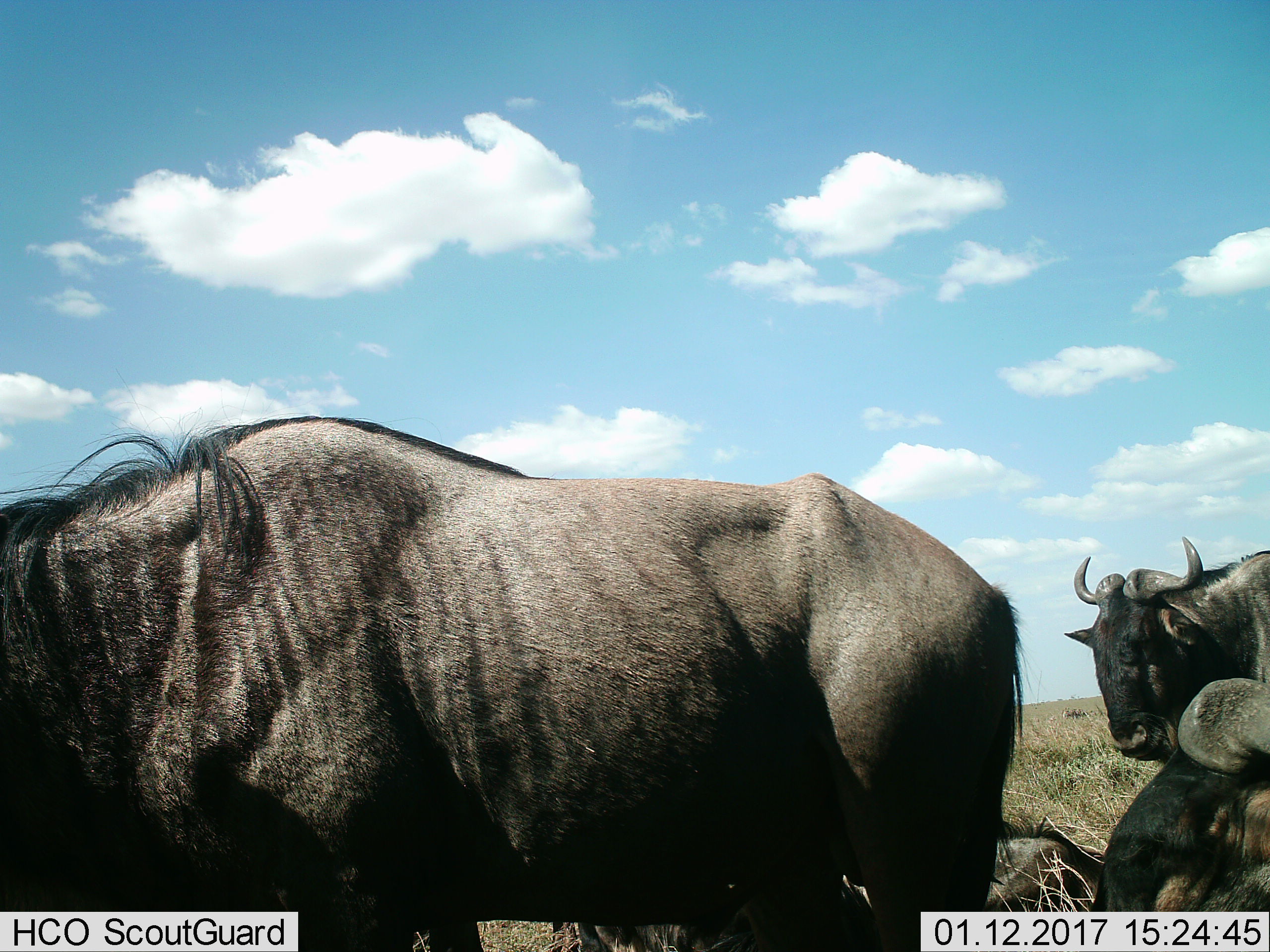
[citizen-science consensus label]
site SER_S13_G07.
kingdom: Animalia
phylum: Chordata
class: Mammalia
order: Artiodactyla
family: Bovidae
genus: Connochaetes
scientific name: Connochaetes taurinus taurinus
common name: blue wildebeest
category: wildebeestblue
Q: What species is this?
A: Wildebeestblue (blue wildebeest) (Connochaetes taurinus taurinus).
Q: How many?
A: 4.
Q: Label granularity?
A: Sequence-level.